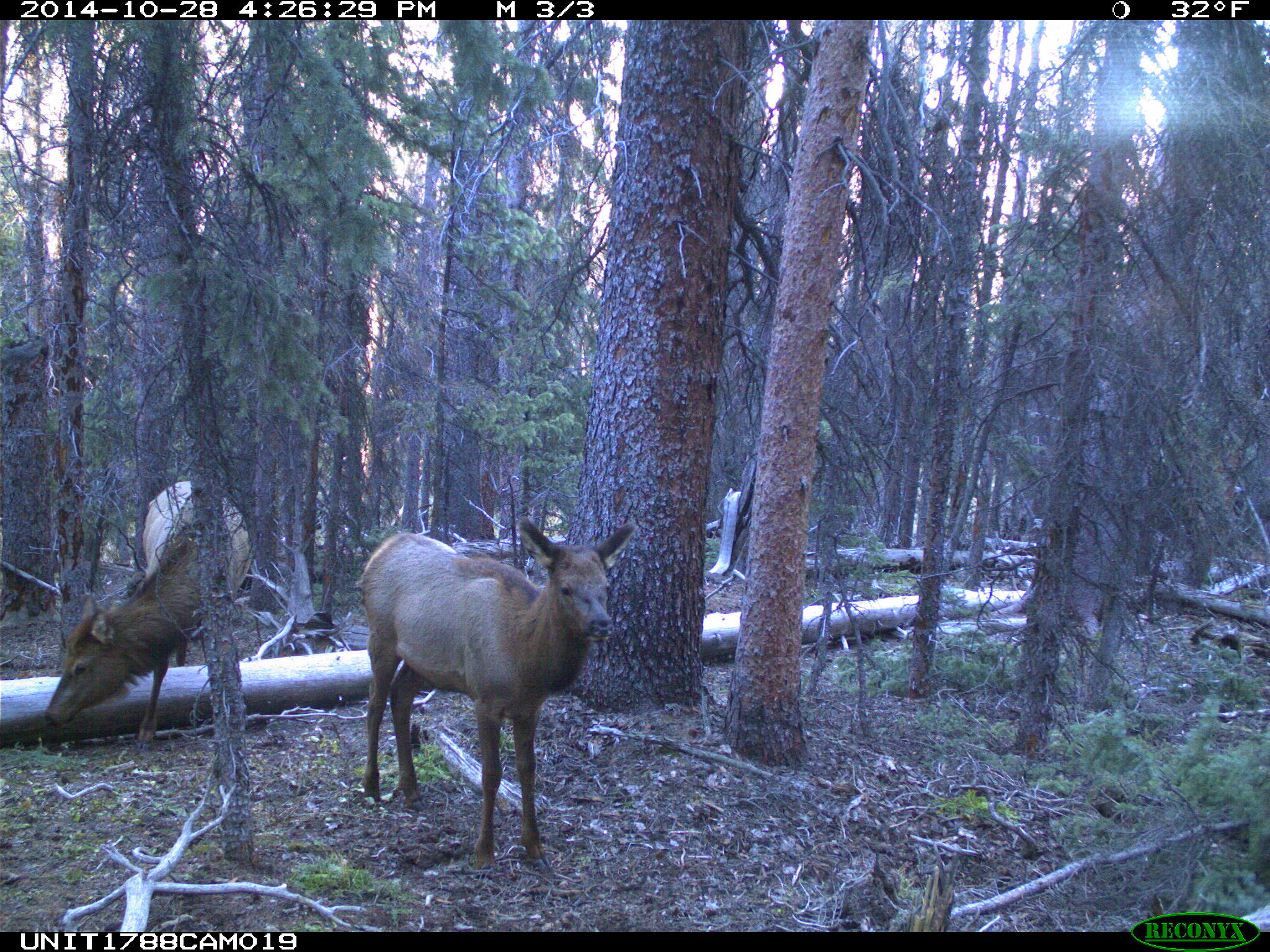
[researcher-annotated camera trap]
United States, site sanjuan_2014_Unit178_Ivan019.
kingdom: Animalia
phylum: Chordata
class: Mammalia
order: Artiodactyla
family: Cervidae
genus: Cervus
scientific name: Cervus elaphus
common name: red deer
Cervus elaphus (red deer).